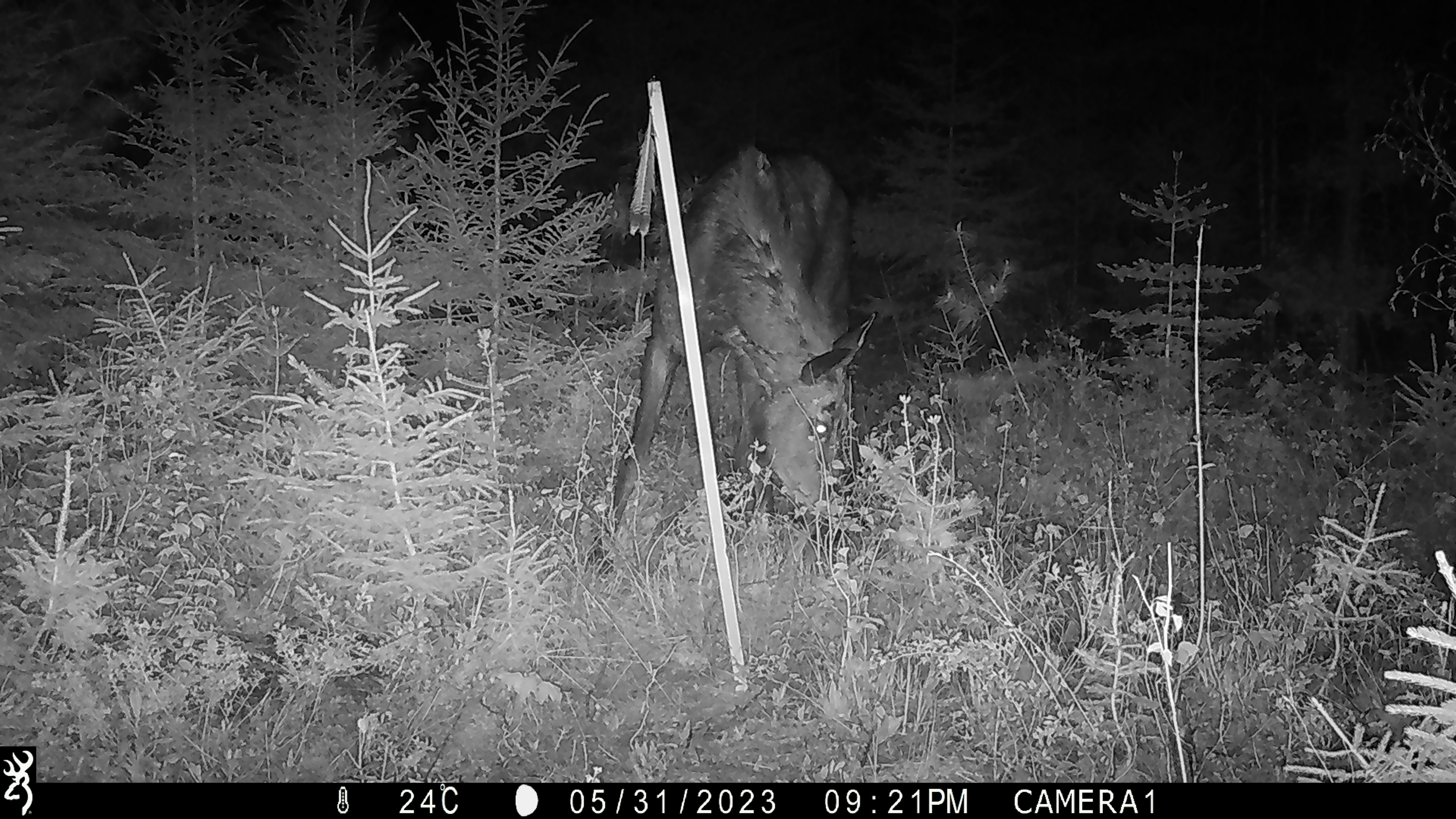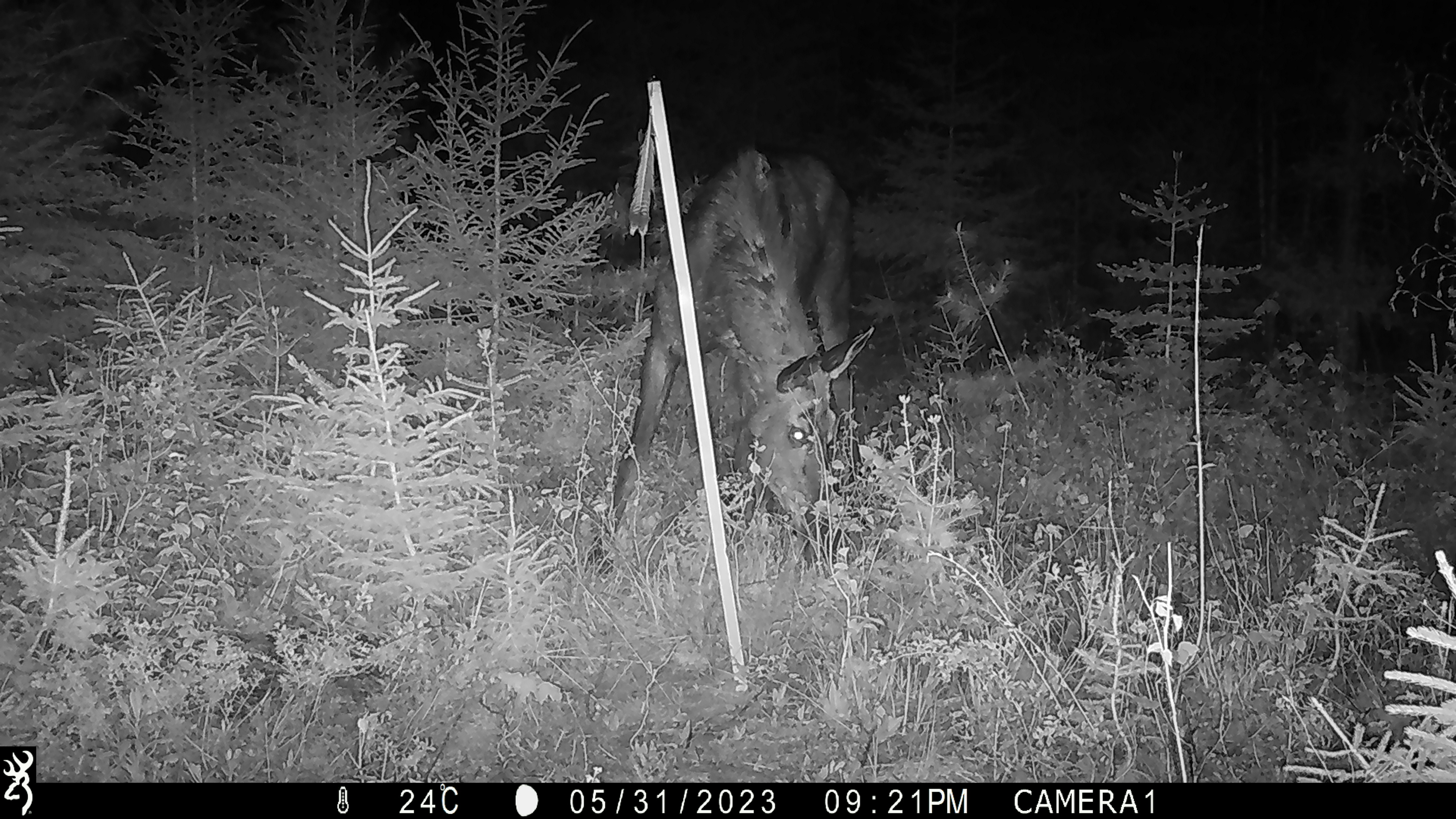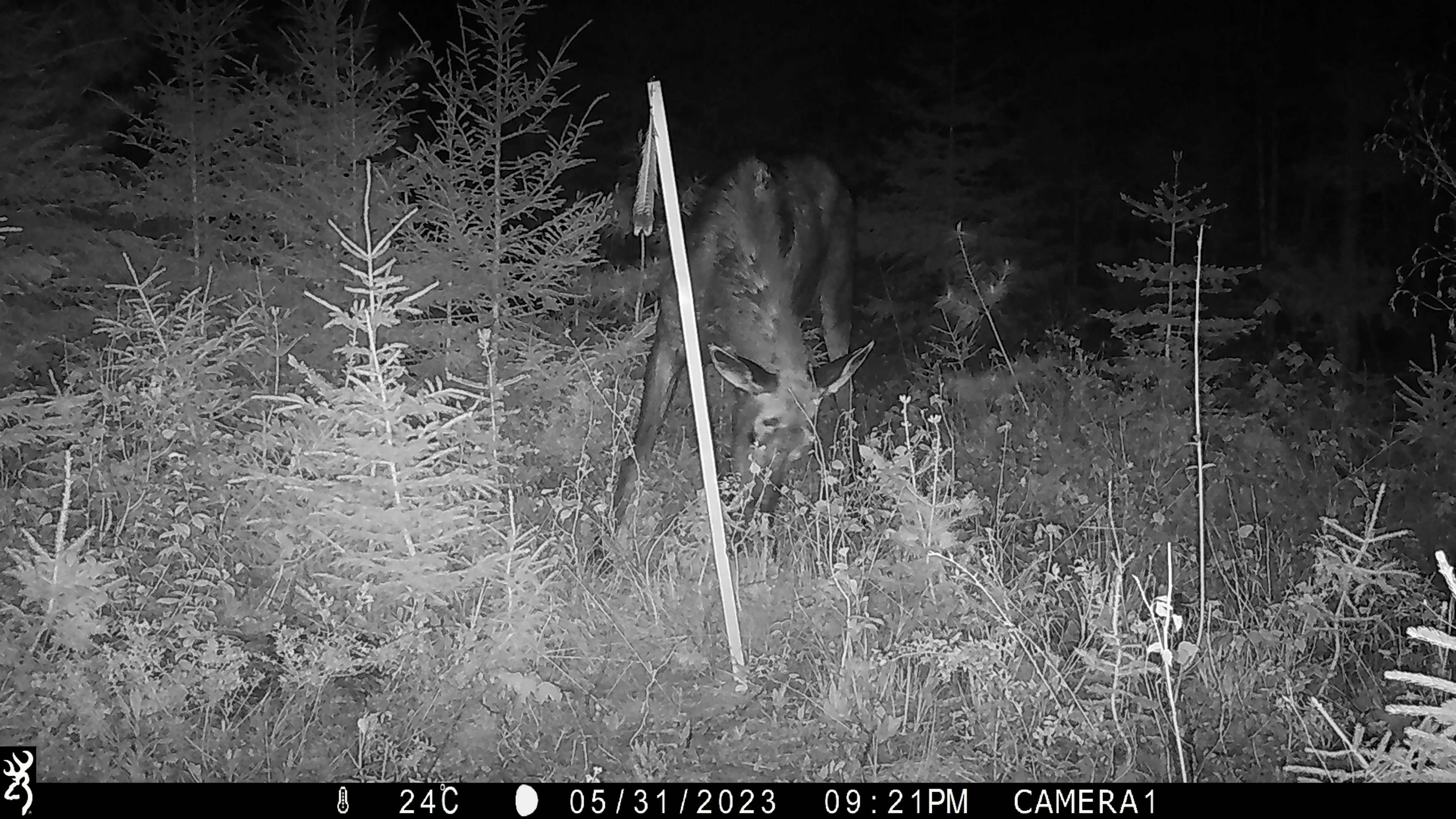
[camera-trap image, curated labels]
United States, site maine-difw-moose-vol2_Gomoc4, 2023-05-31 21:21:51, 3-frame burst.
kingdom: Animalia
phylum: Chordata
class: Mammalia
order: Artiodactyla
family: Cervidae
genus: Alces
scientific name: Alces alces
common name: moose